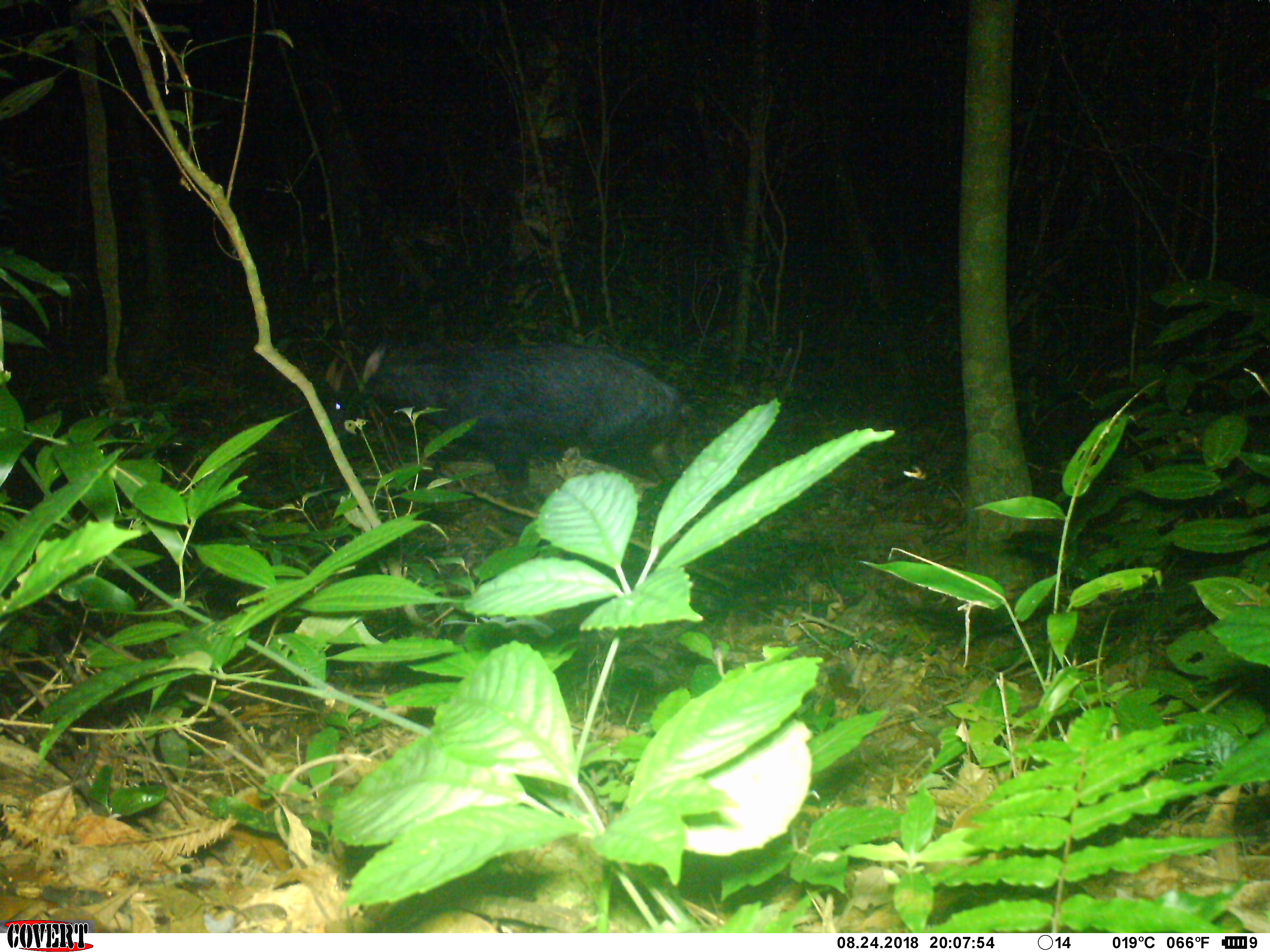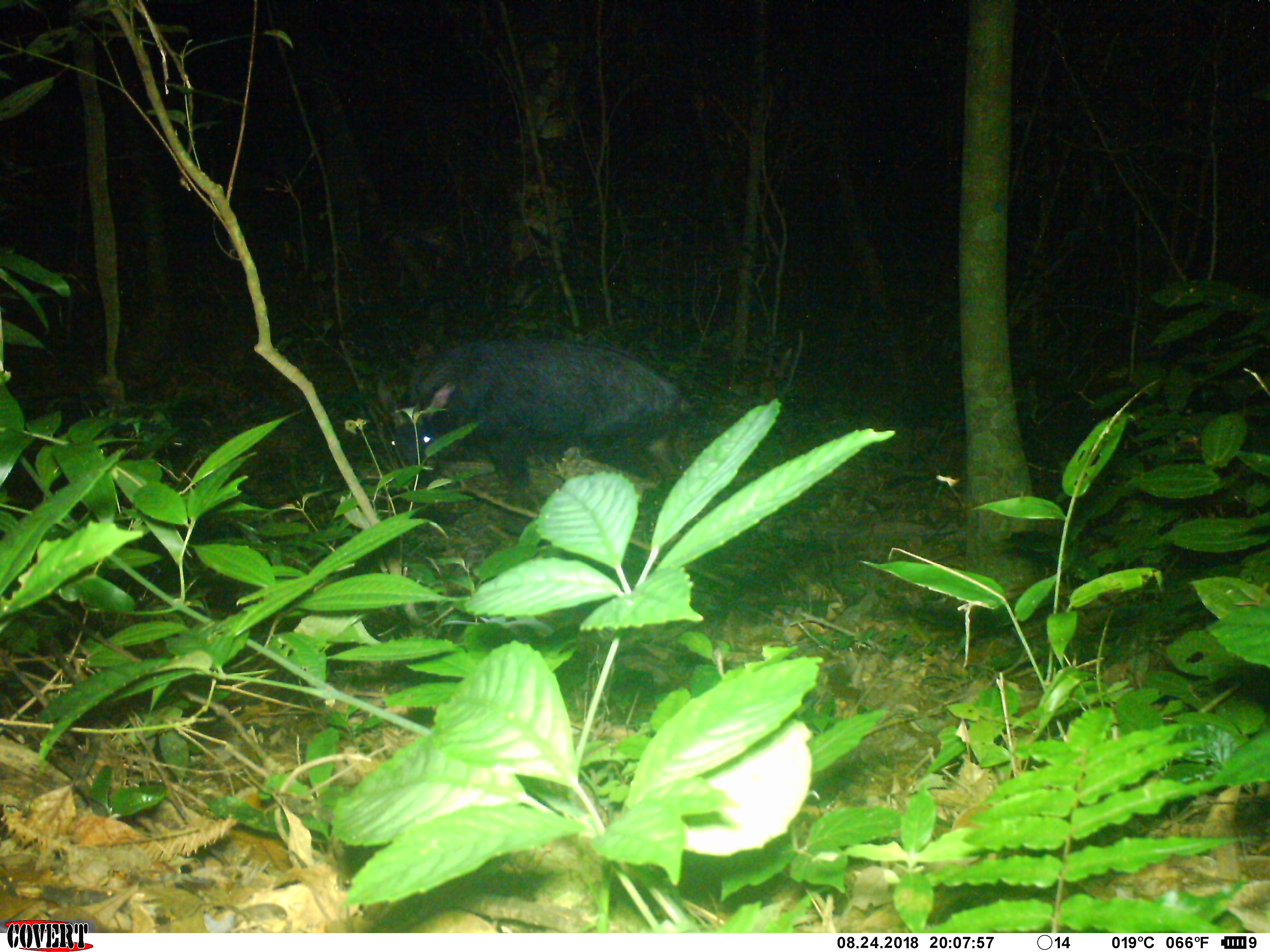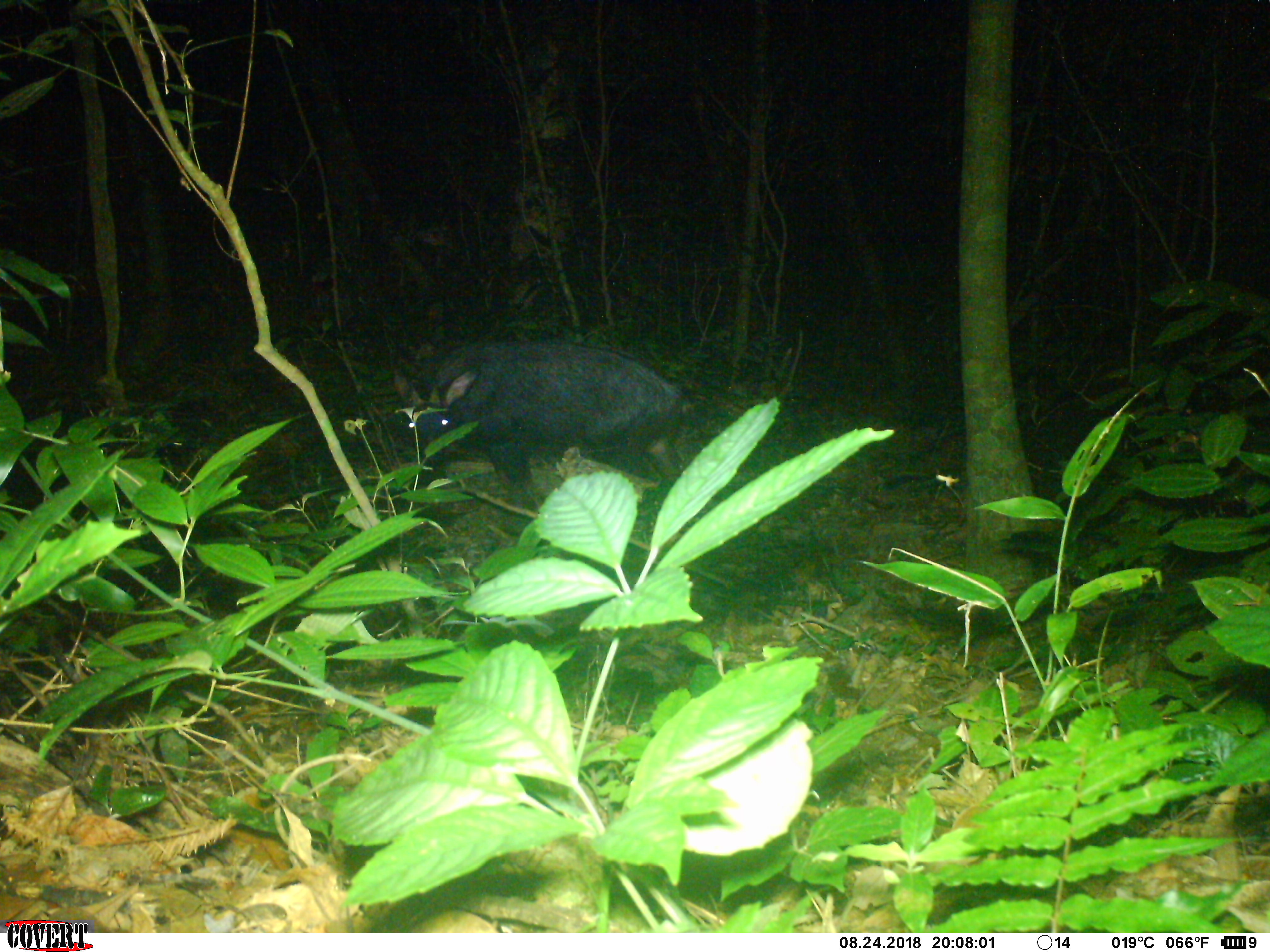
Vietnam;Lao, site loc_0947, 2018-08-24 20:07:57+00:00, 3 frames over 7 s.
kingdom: Animalia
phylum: Chordata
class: Mammalia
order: Artiodactyla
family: Bovidae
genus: Capricornis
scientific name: Capricornis sumatraensis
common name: chinese serow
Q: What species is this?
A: Chinese serow (Capricornis sumatraensis).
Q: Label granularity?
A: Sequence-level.